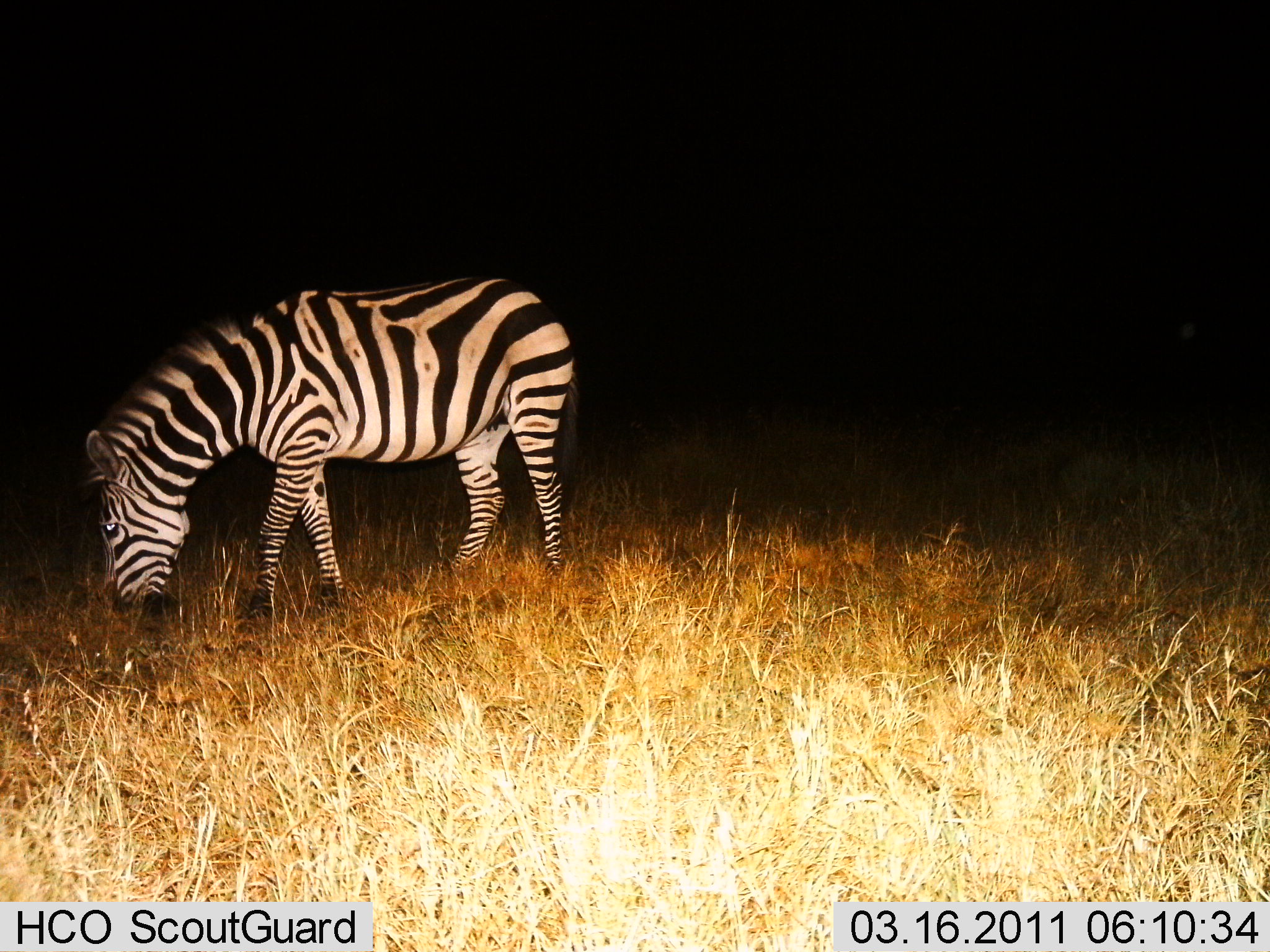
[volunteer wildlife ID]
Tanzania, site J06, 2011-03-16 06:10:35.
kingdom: Animalia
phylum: Chordata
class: Mammalia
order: Perissodactyla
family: Equidae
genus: Equus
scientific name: Equus quagga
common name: plains zebra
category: zebra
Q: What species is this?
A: Zebra (plains zebra) (Equus quagga).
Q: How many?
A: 1.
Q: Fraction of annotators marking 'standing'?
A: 43%.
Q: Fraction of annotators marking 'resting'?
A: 0%.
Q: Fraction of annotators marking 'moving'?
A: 0%.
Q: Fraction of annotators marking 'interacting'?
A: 0%.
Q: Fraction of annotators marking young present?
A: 0%.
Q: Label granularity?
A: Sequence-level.